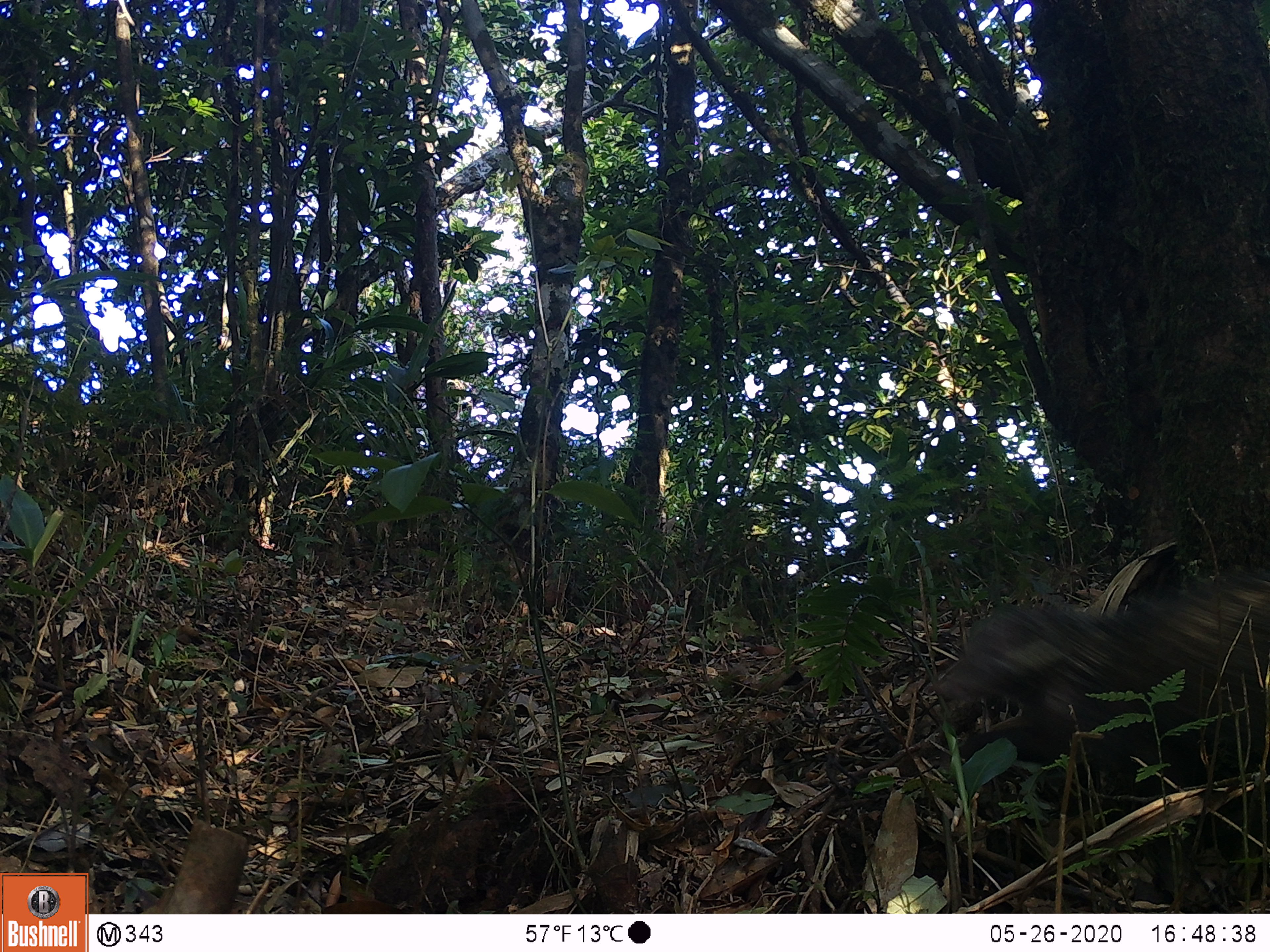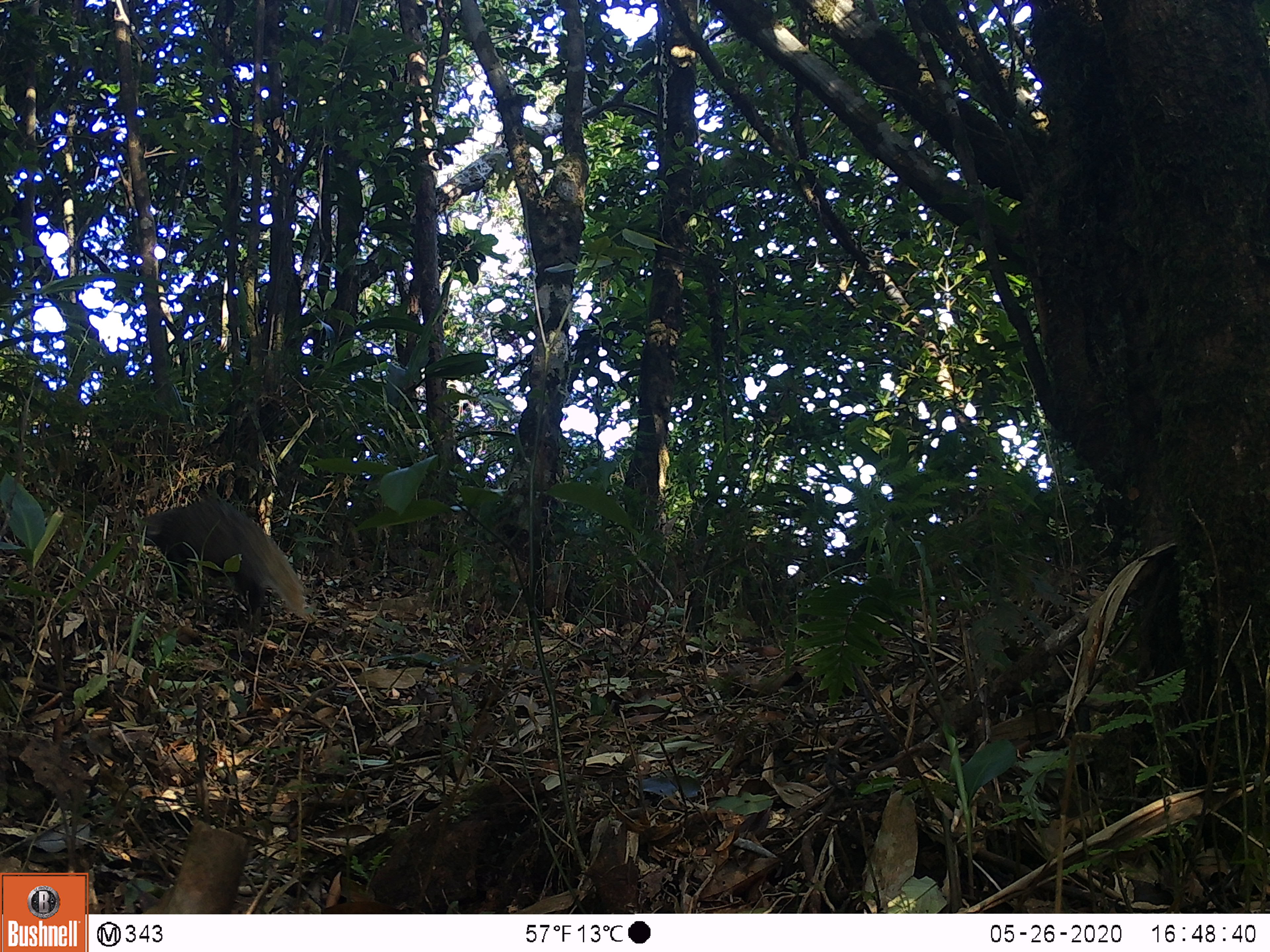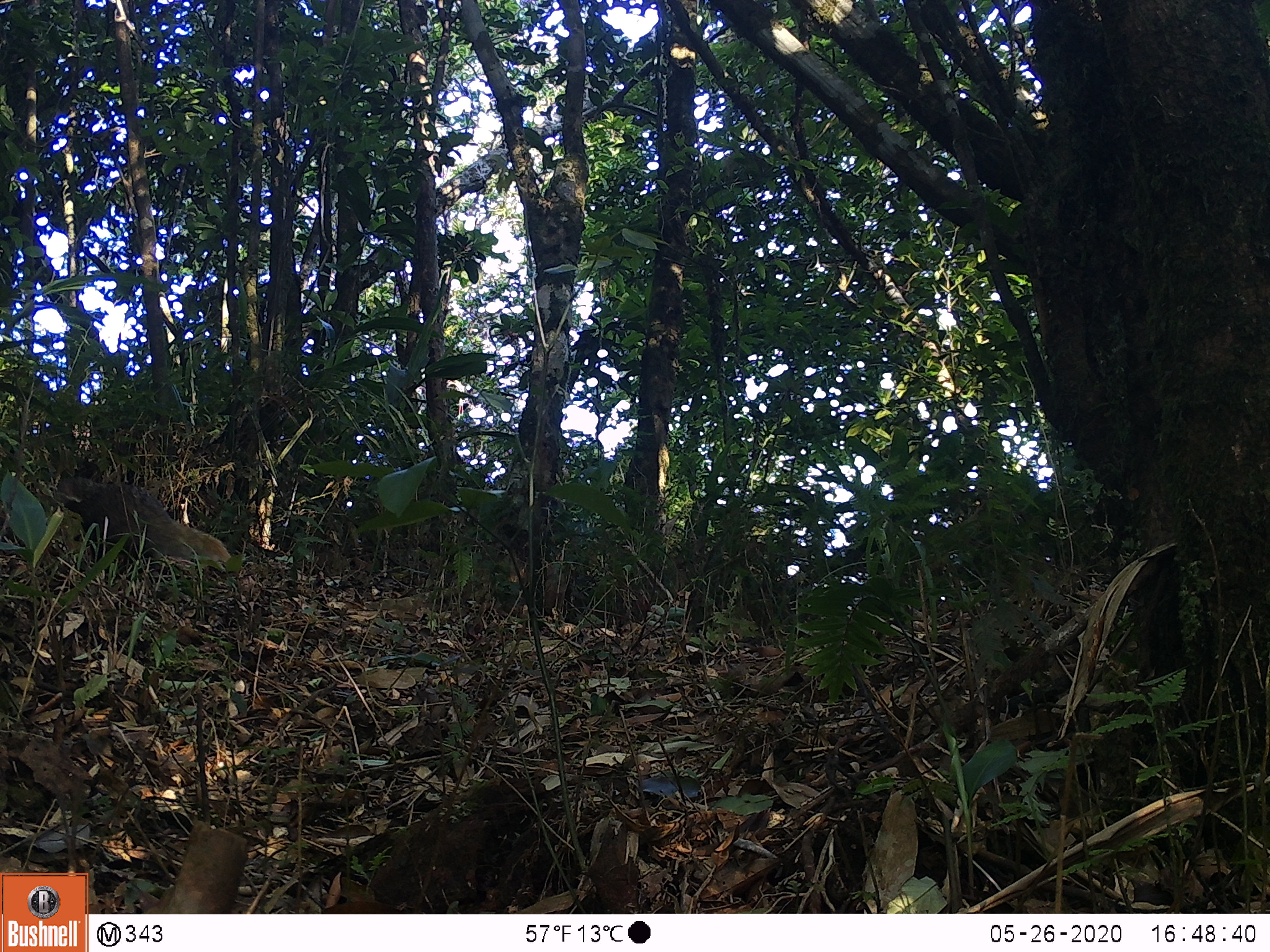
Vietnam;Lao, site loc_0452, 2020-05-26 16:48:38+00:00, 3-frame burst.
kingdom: Animalia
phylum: Chordata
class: Mammalia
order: Carnivora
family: Herpestidae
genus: Urva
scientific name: Urva urva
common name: crab-eating mongoose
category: crab eating mongoose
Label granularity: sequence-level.